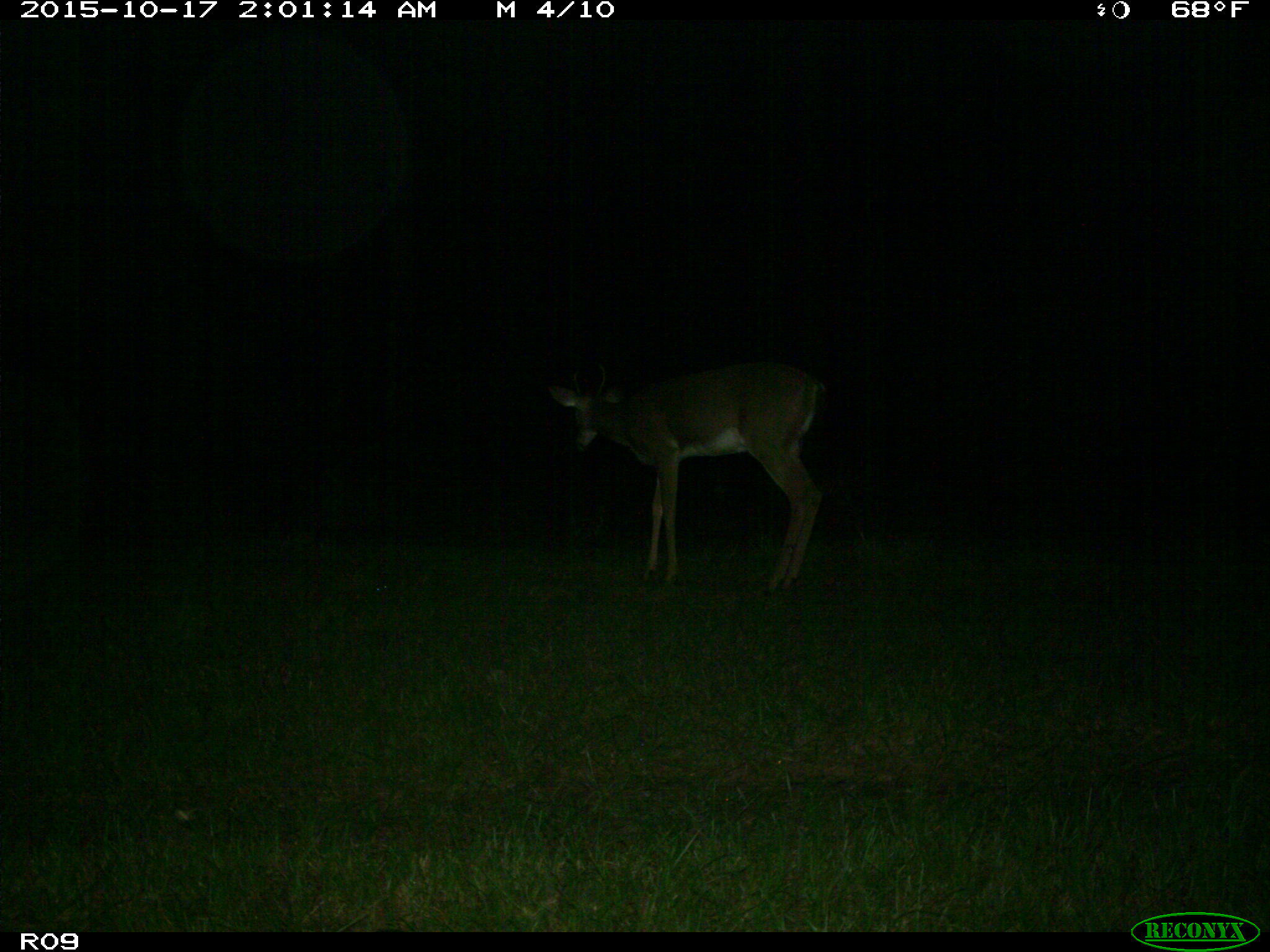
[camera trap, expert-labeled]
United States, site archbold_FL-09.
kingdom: Animalia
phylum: Chordata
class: Mammalia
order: Artiodactyla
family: Cervidae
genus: Odocoileus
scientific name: Odocoileus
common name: deer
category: unidentified deer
Unidentified deer (deer) (Odocoileus).